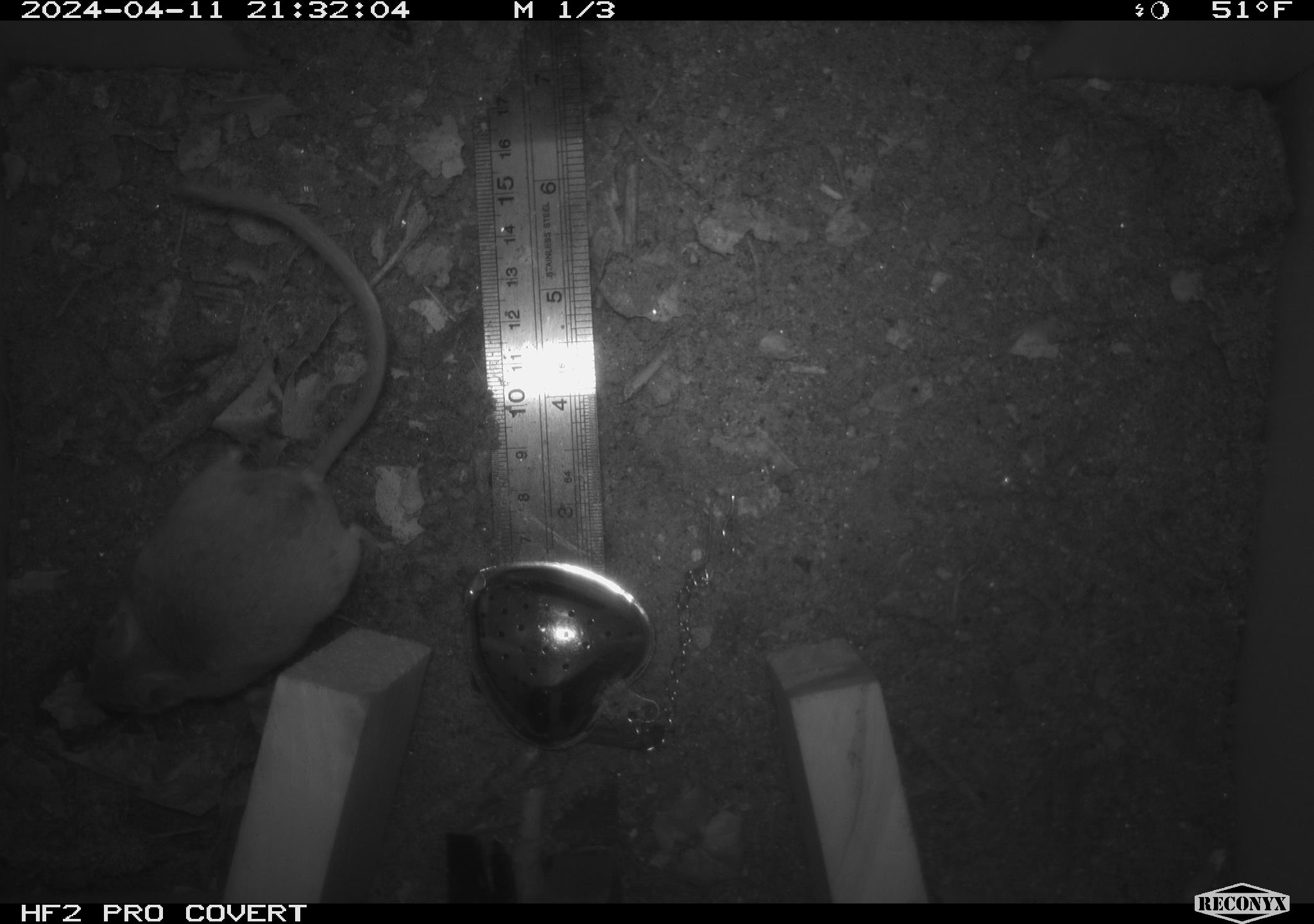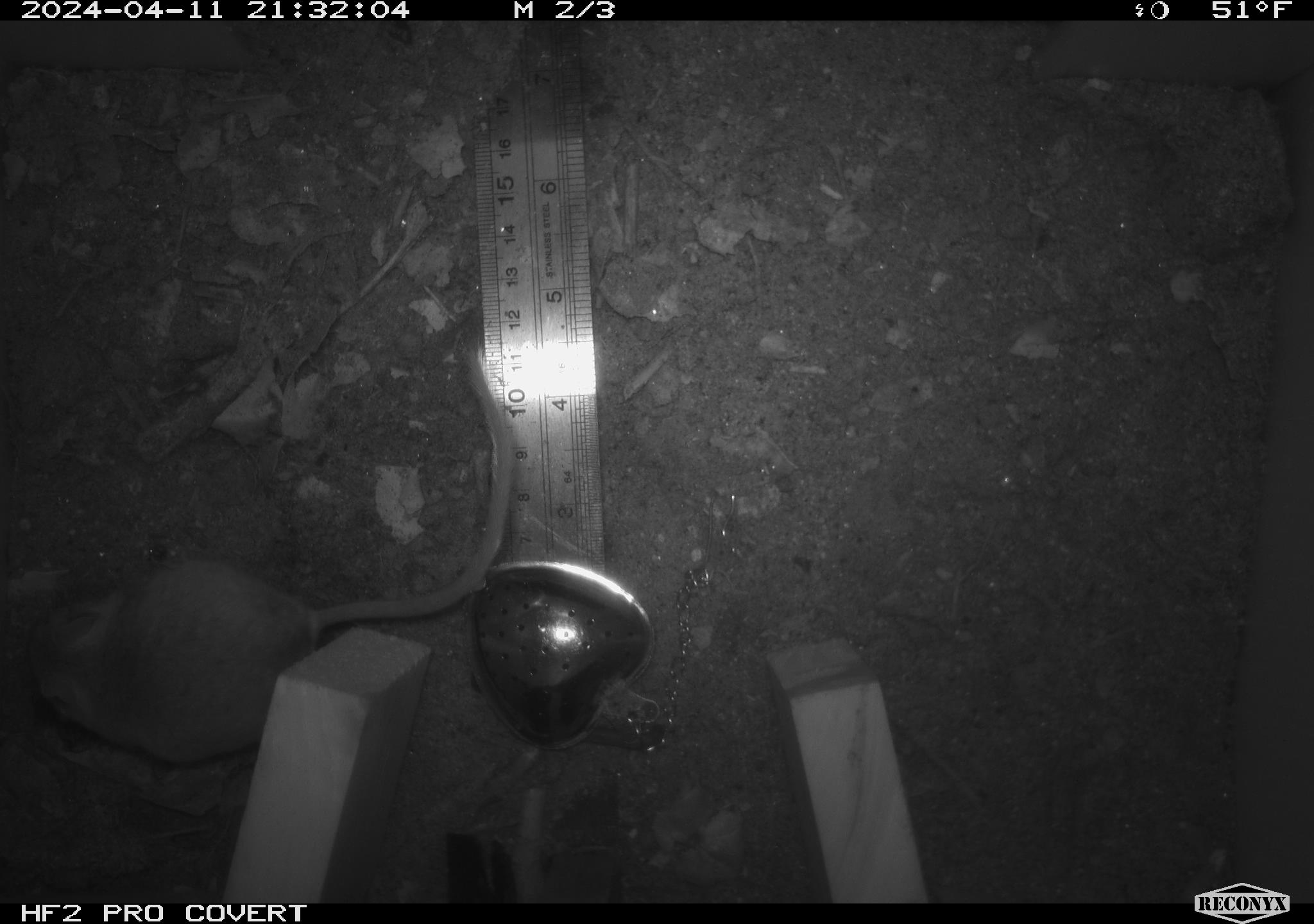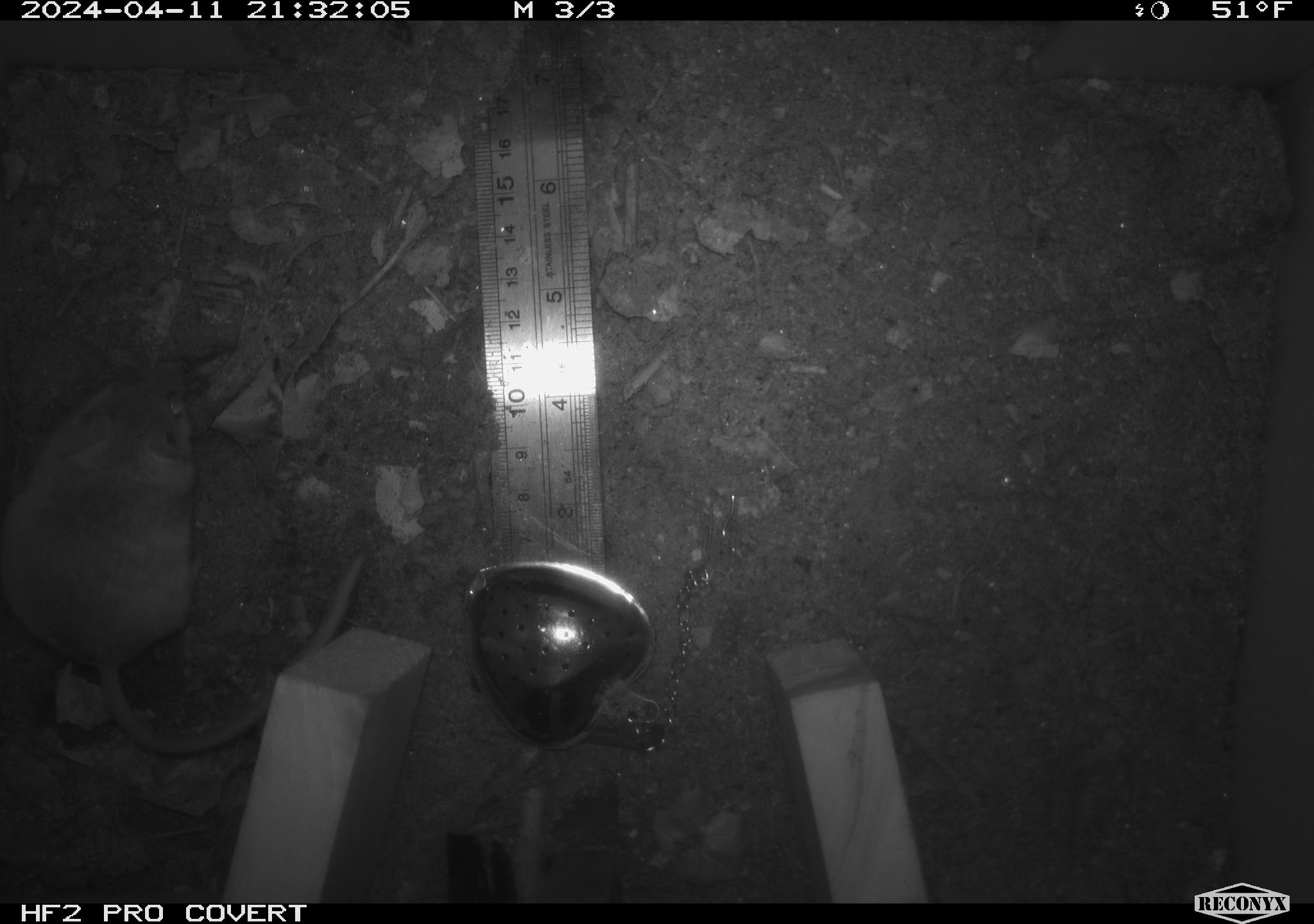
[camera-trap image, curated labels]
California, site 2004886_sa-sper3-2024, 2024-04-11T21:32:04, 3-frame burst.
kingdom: Animalia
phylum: Chordata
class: Mammalia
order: Rodentia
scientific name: Rodentia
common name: mouse species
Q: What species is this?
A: Mouse species (Rodentia).